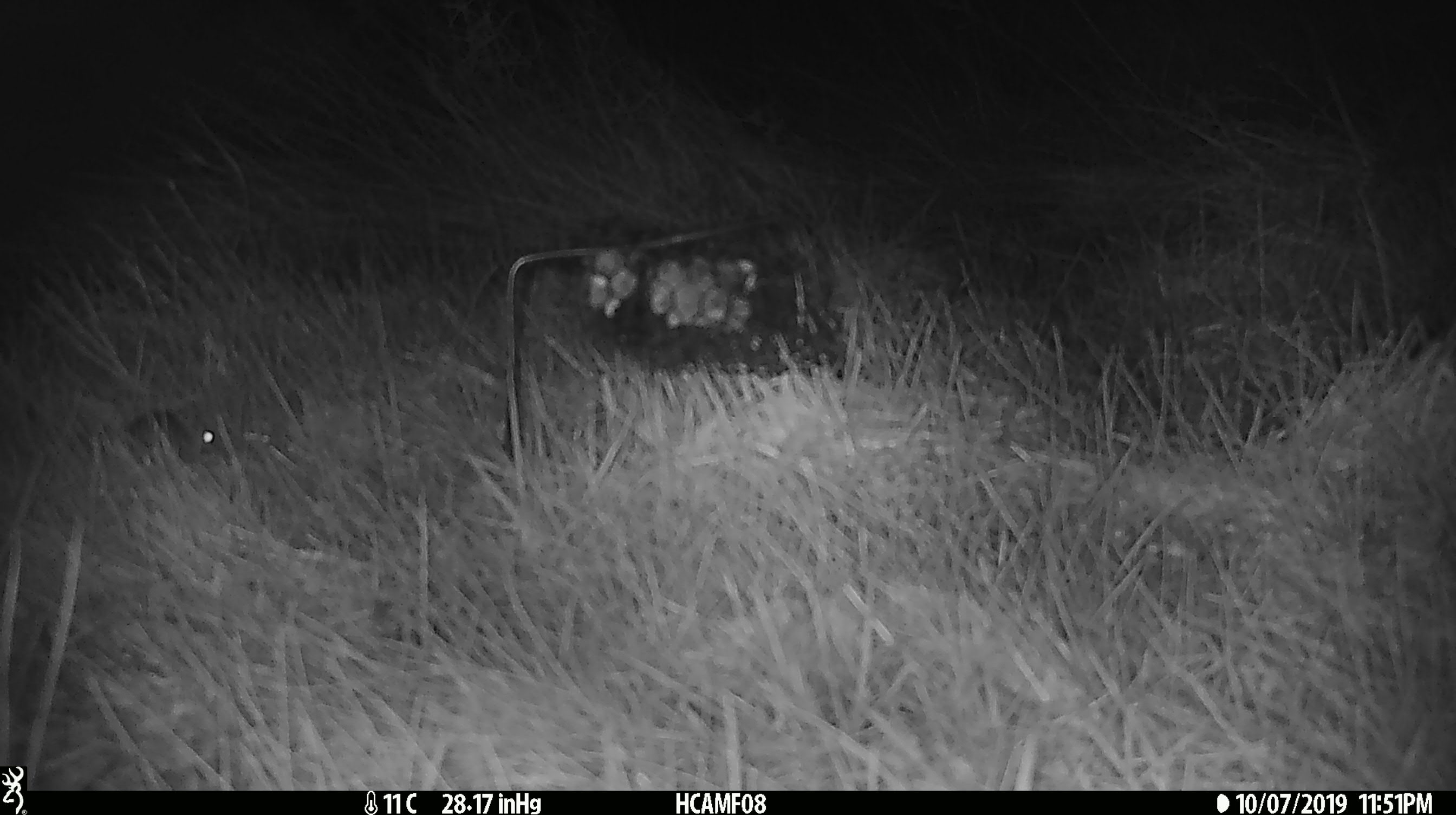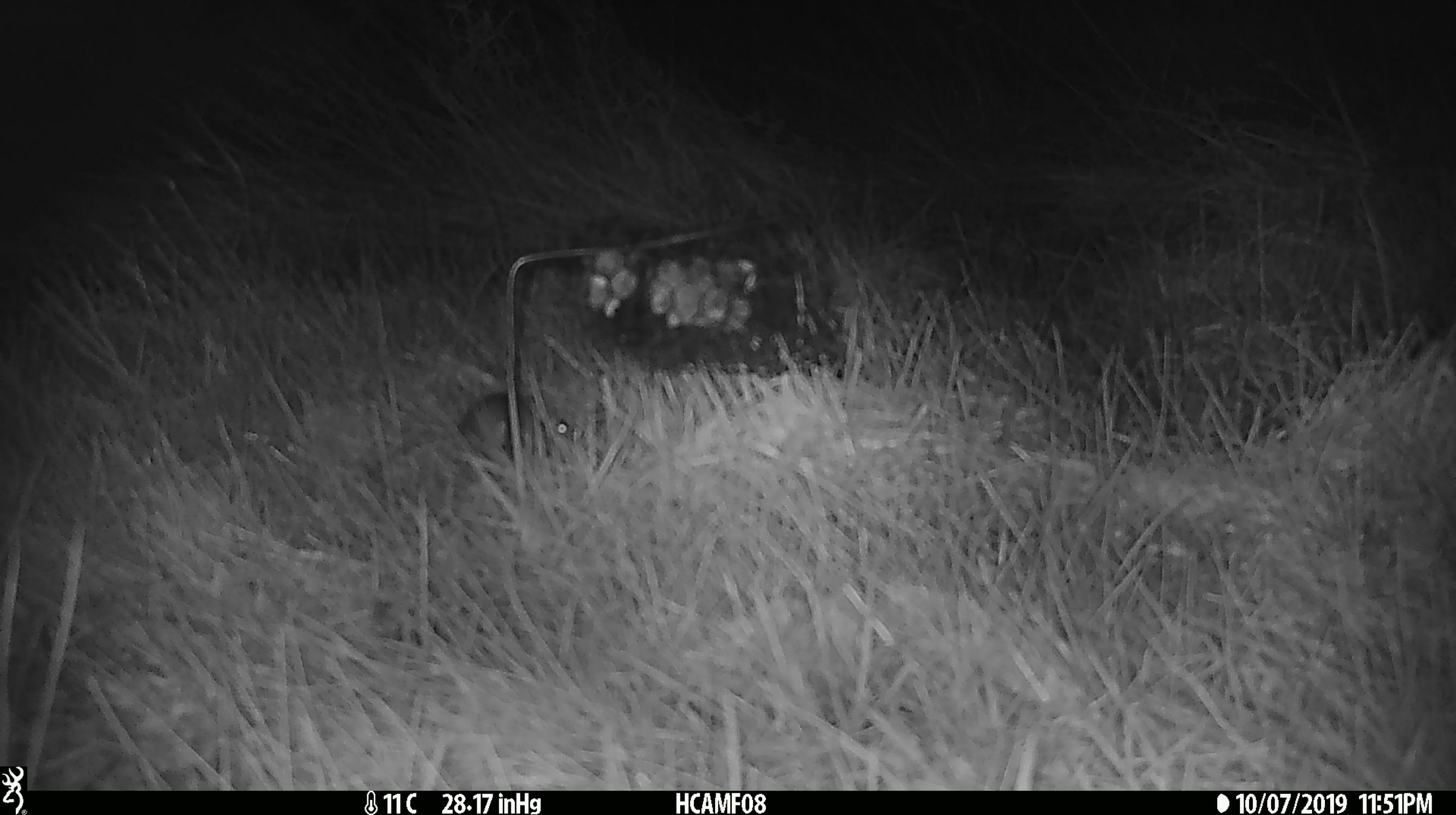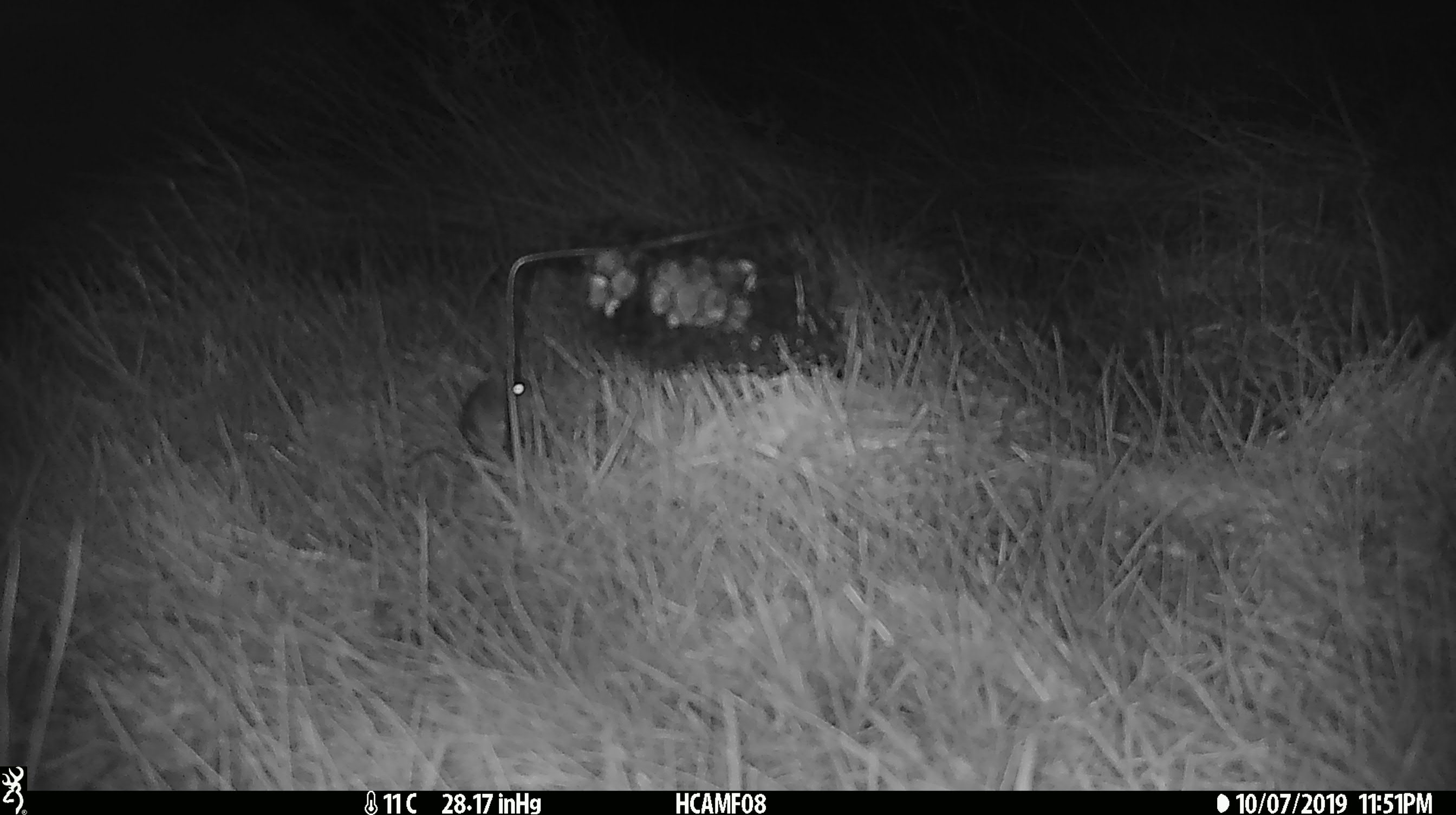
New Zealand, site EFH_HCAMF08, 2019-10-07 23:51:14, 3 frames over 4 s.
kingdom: Animalia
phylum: Chordata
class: Mammalia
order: Rodentia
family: Muridae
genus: Mus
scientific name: Mus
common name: mouse